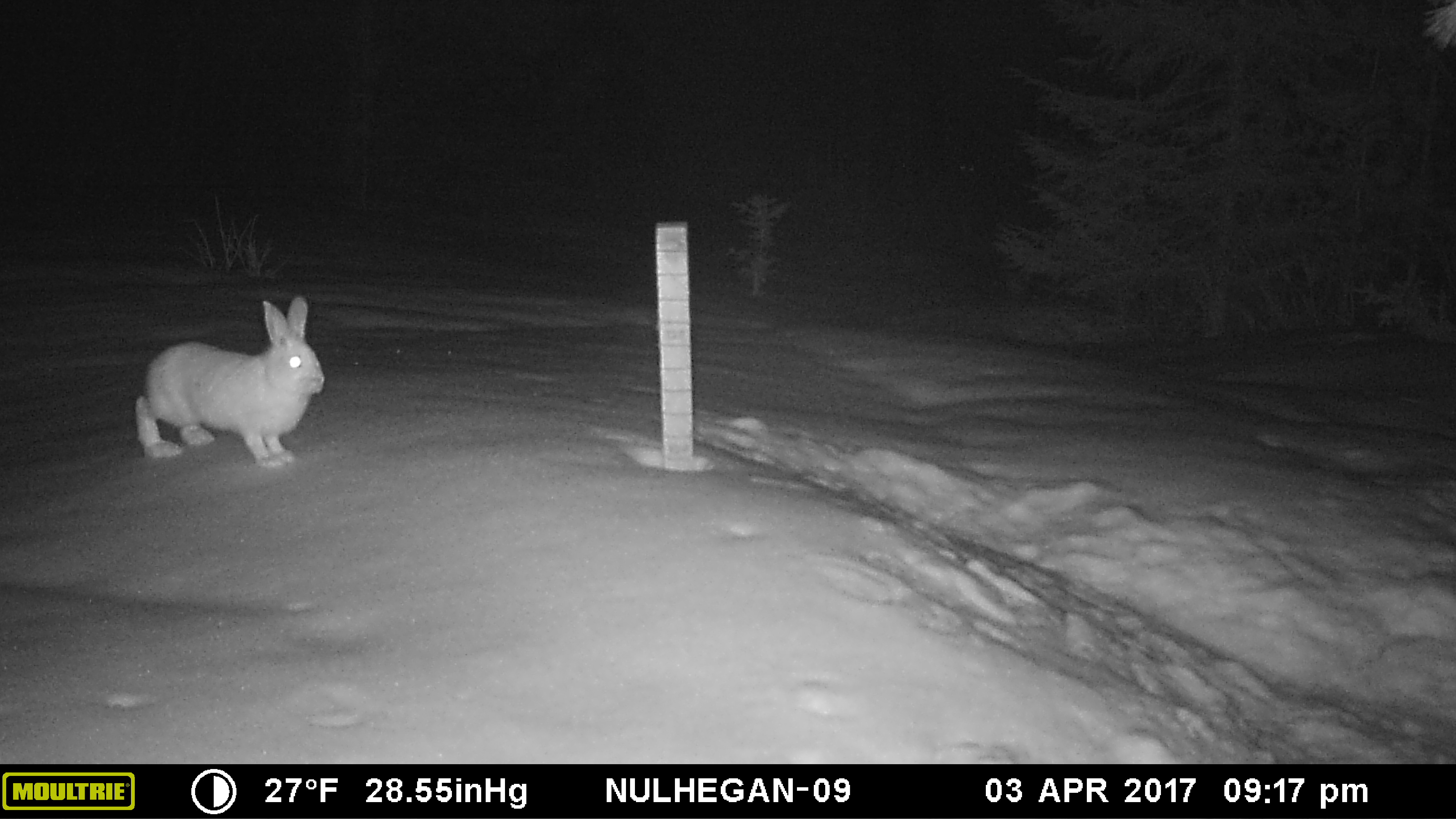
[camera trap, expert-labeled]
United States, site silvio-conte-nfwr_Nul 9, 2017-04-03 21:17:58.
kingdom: Animalia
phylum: Chordata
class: Mammalia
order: Lagomorpha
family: Leporidae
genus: Lepus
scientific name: Lepus americanus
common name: snowshoe hare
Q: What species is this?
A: Snowshoe hare (Lepus americanus).